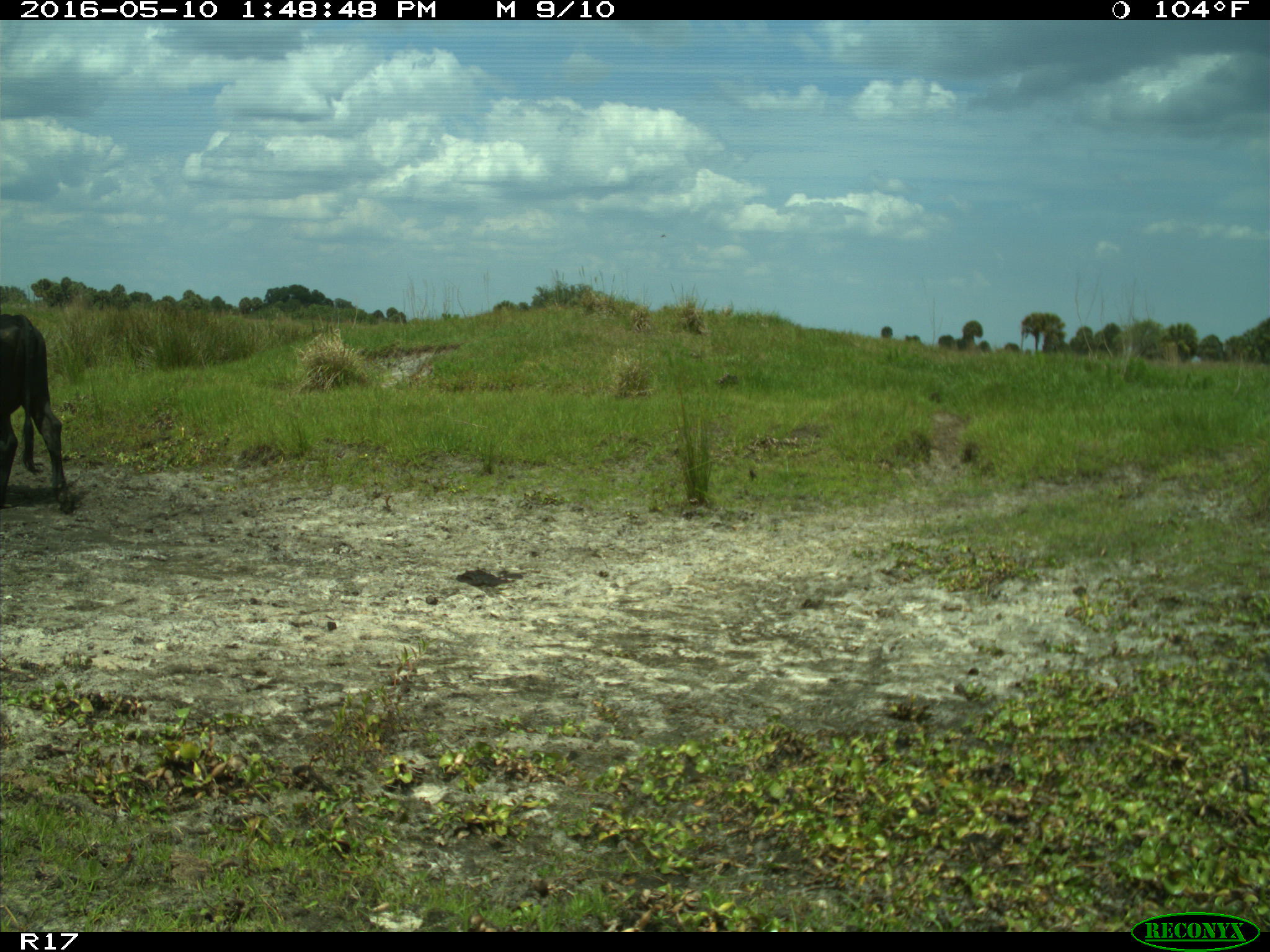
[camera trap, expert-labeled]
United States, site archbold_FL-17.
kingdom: Animalia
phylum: Chordata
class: Mammalia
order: Artiodactyla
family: Bovidae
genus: Bos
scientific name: Bos taurus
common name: domestic cow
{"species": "Bos taurus (domestic cow)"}